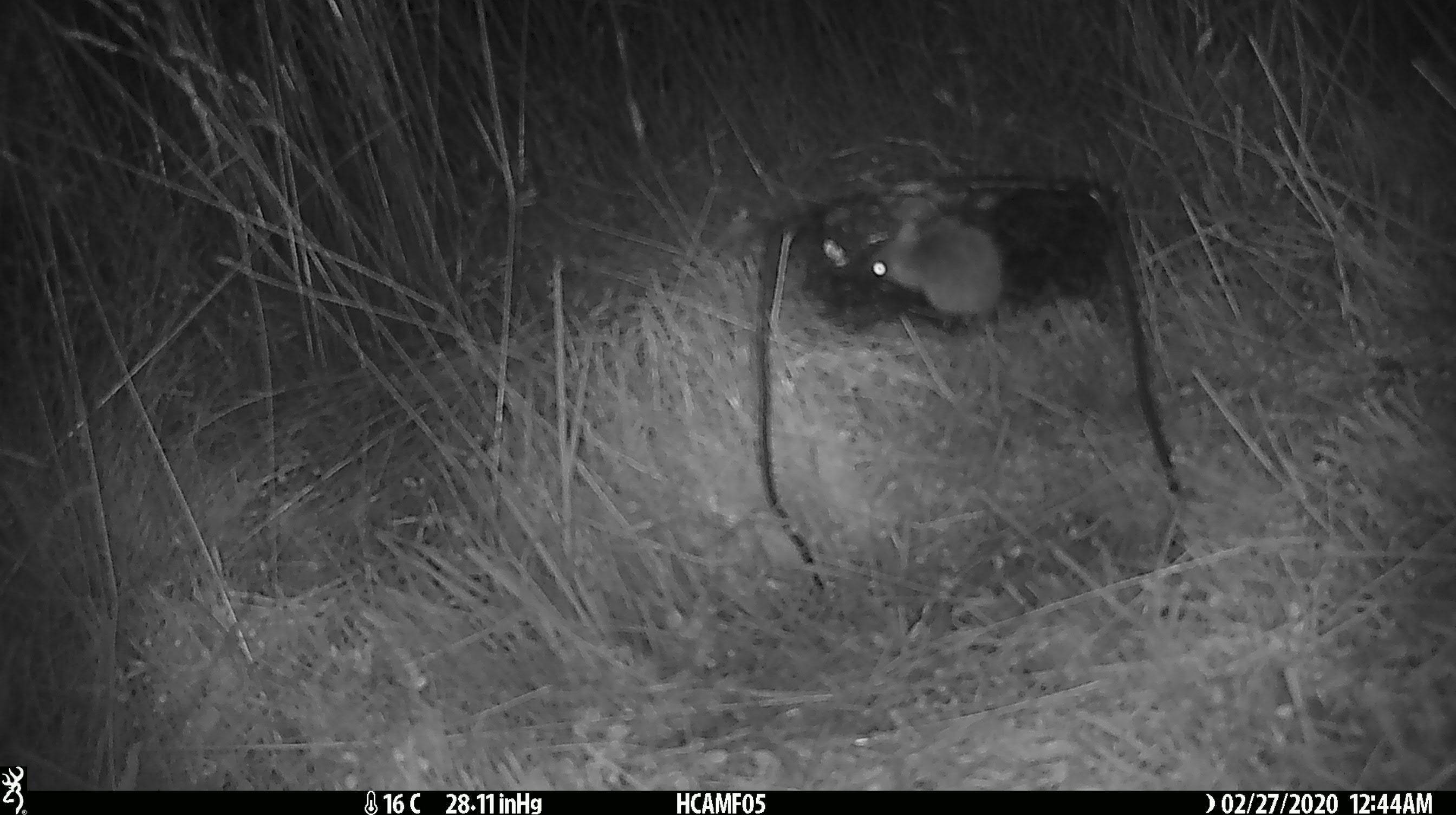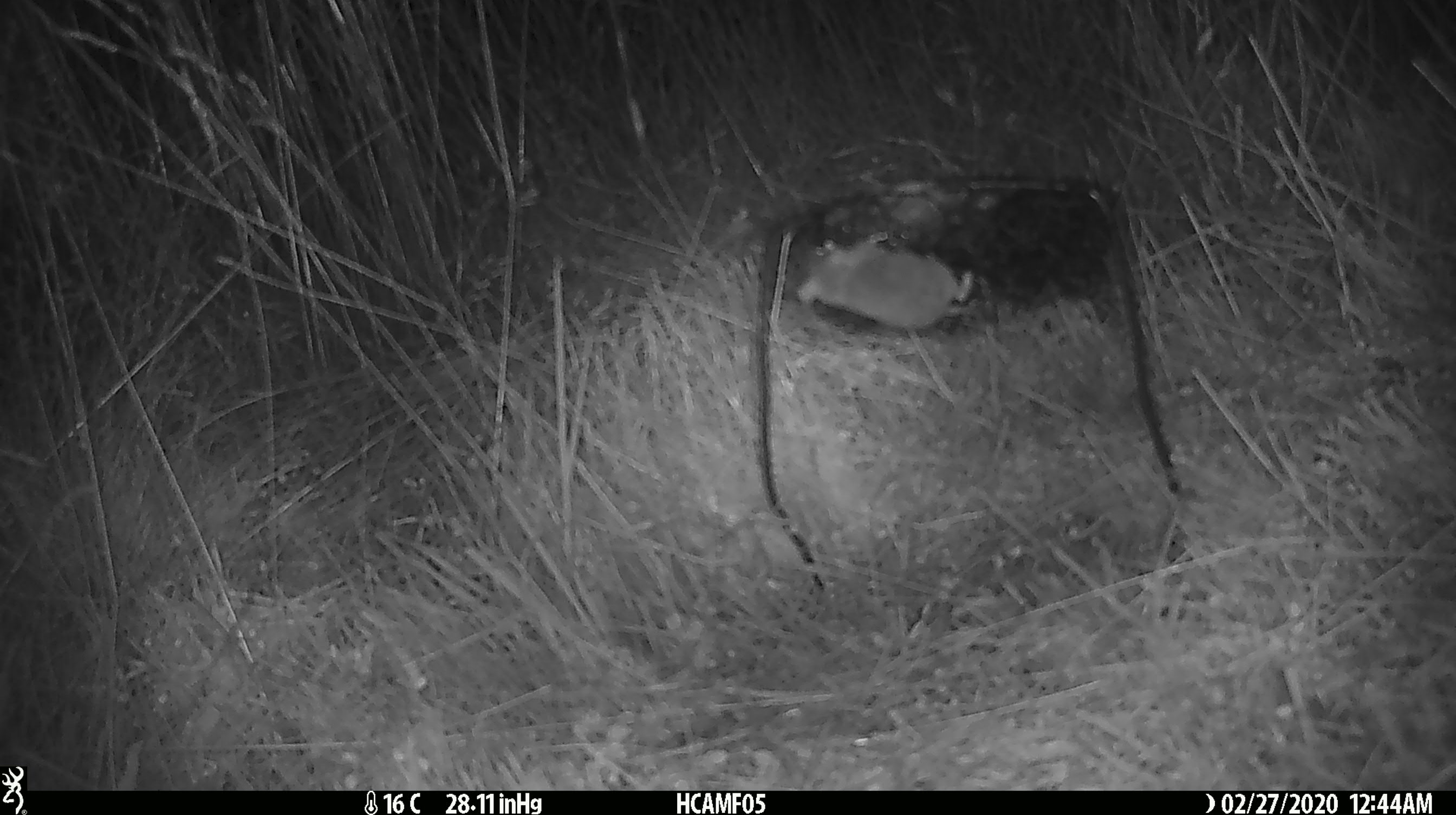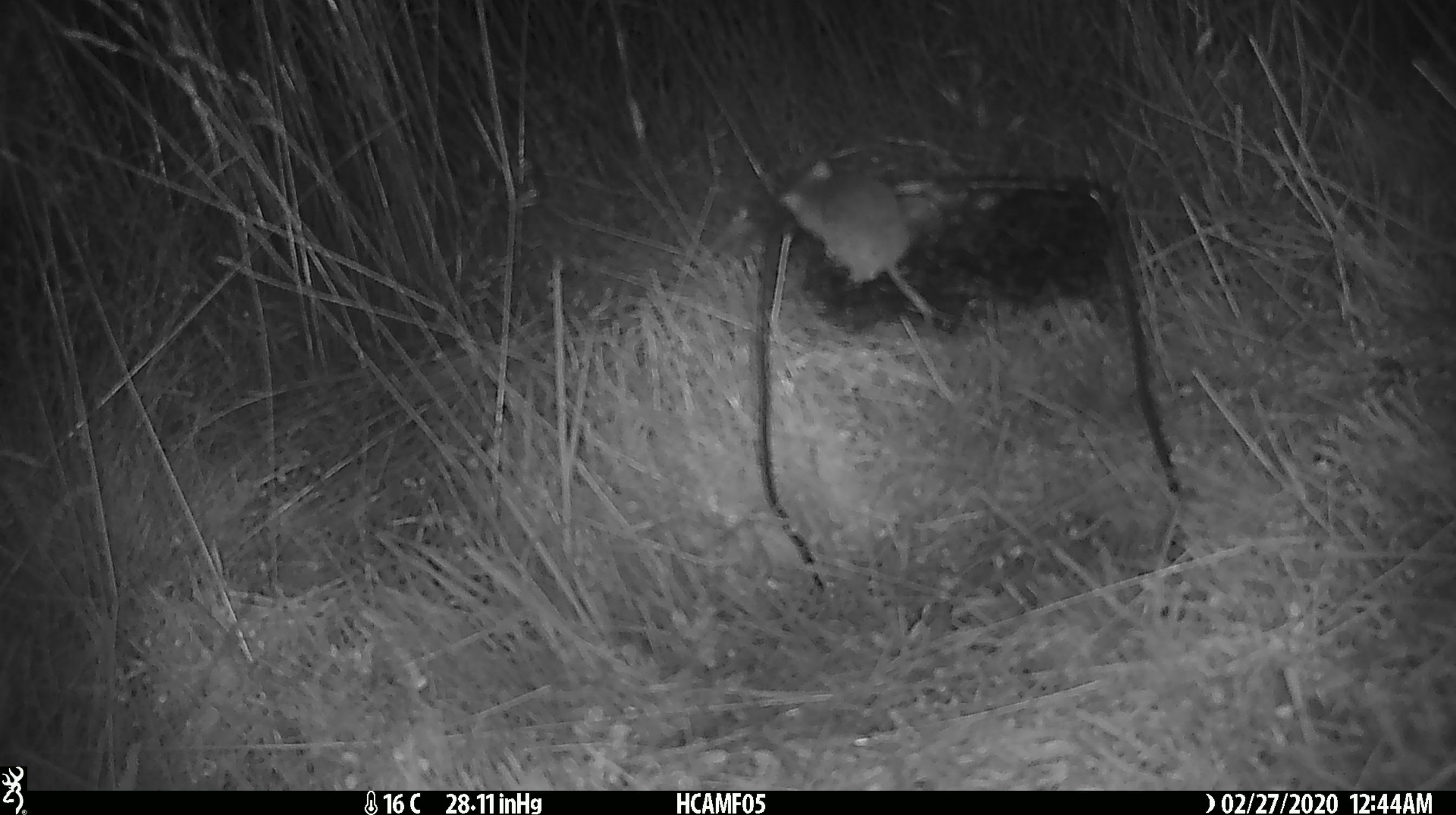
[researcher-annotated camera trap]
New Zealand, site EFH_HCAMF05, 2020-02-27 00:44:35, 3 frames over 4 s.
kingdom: Animalia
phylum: Chordata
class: Mammalia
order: Rodentia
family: Muridae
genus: Mus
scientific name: Mus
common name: mouse